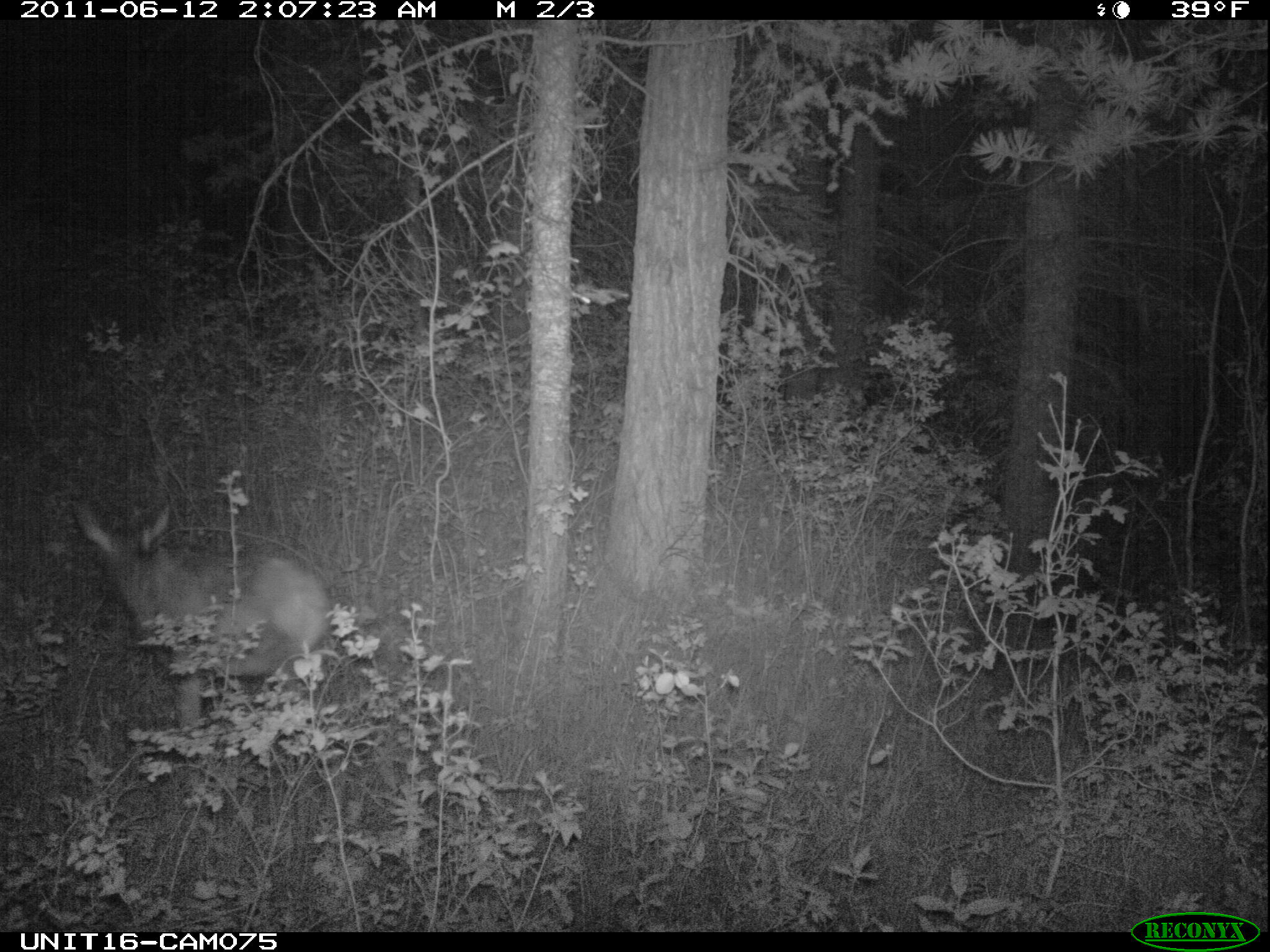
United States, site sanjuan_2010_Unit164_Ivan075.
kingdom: Animalia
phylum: Chordata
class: Mammalia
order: Artiodactyla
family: Cervidae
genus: Cervus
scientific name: Cervus elaphus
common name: red deer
Cervus elaphus (red deer).